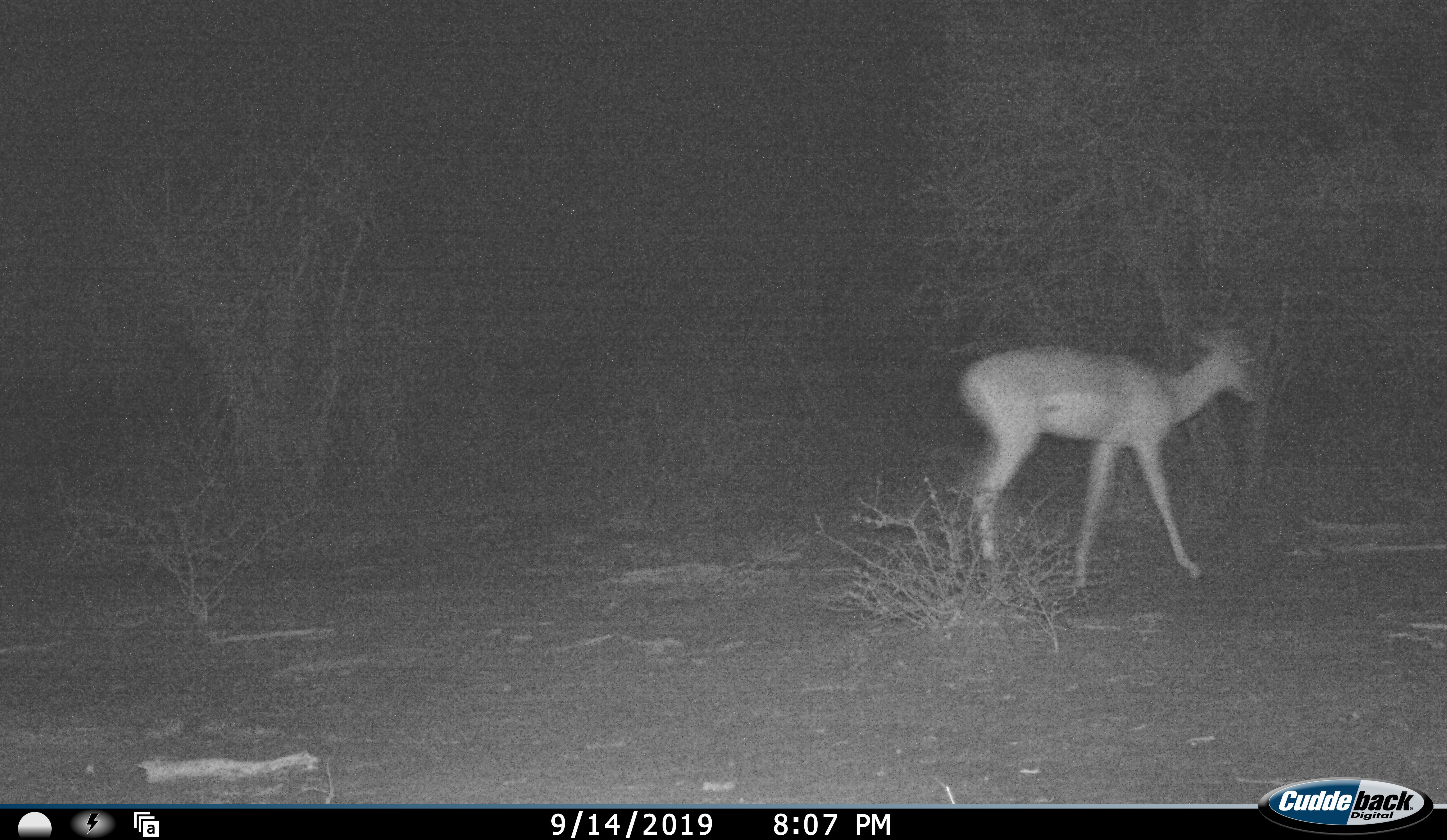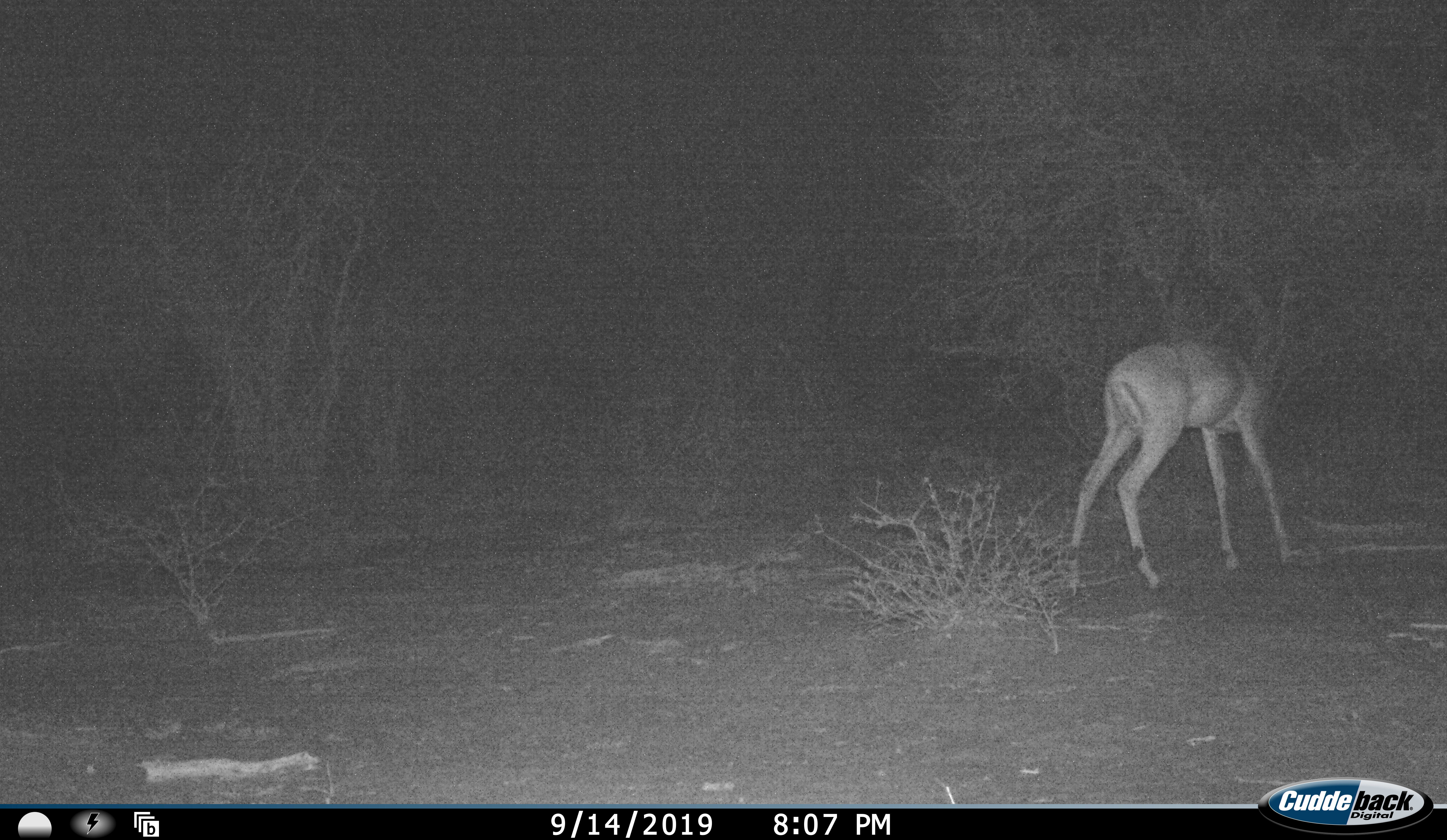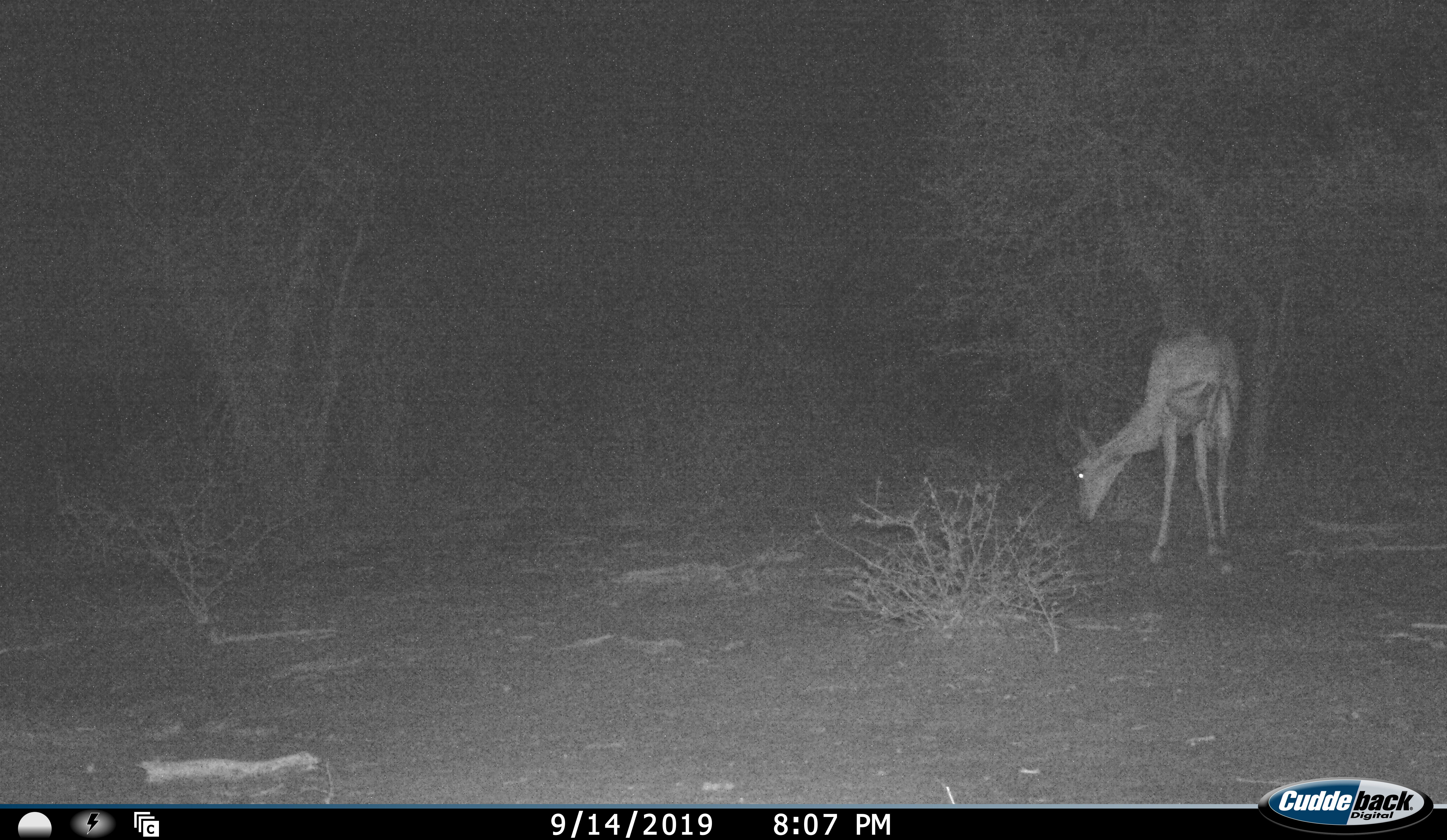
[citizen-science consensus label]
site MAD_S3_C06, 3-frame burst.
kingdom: Animalia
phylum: Chordata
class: Mammalia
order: Artiodactyla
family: Bovidae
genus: Aepyceros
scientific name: Aepyceros melampus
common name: impala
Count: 1.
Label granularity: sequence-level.